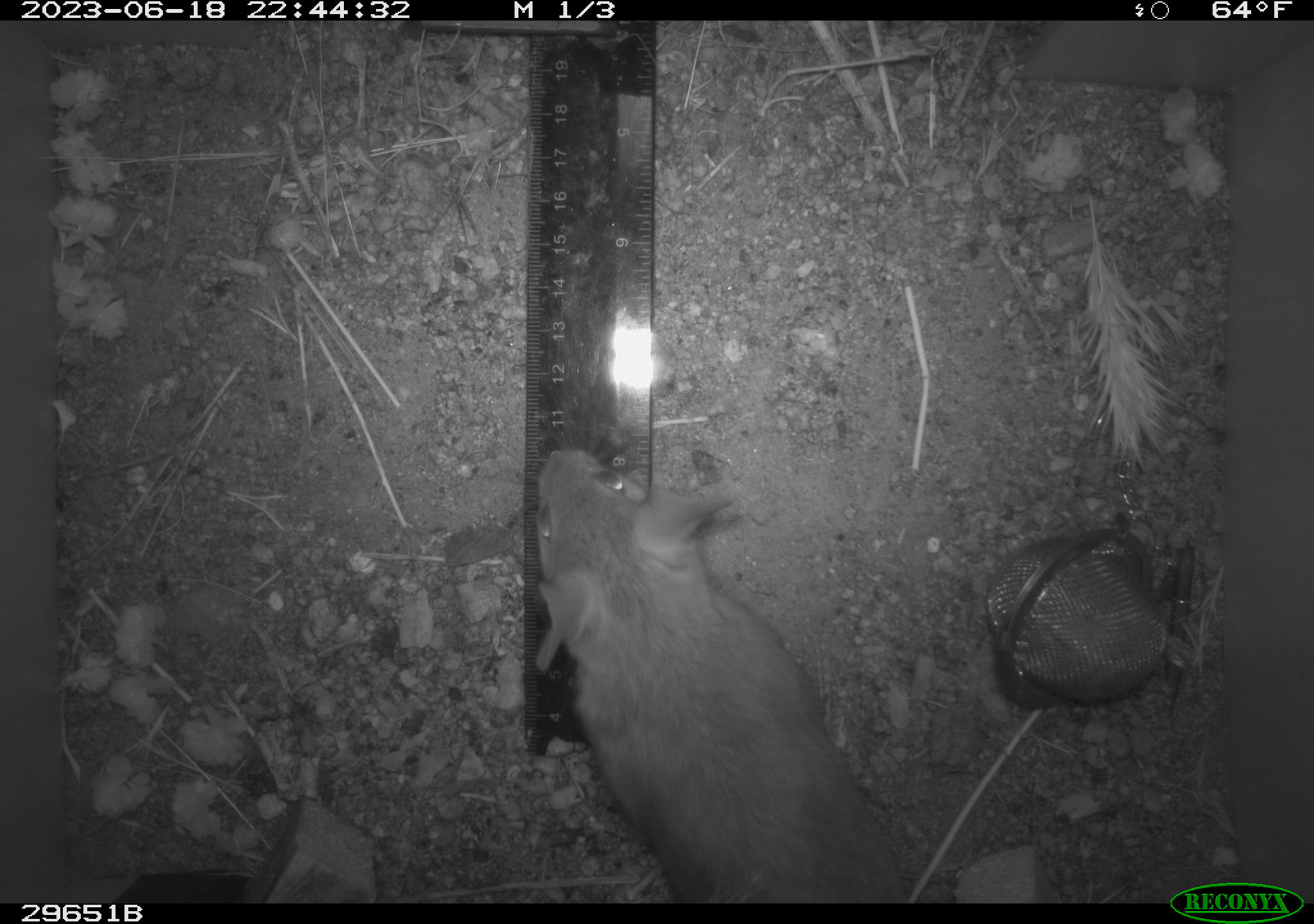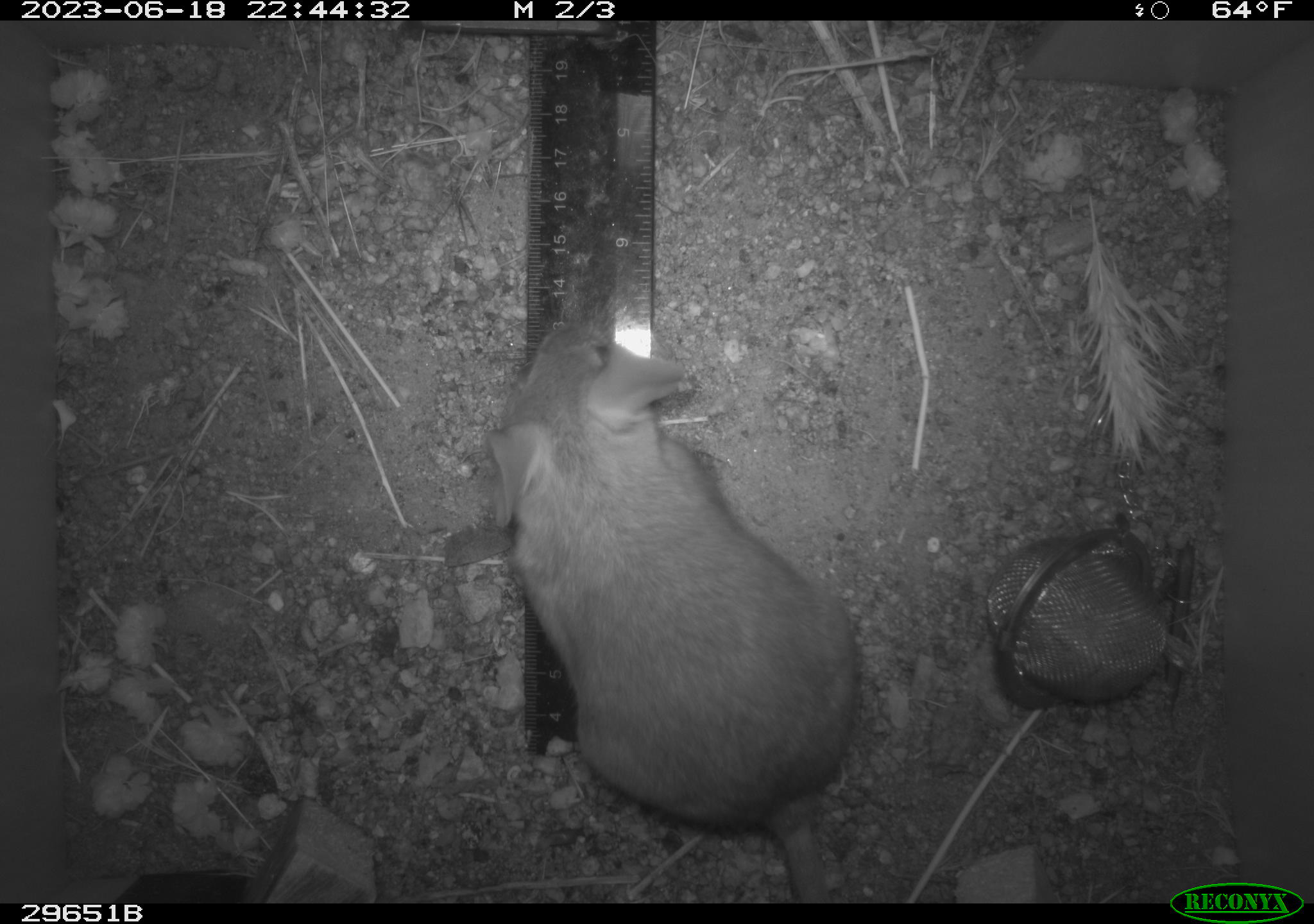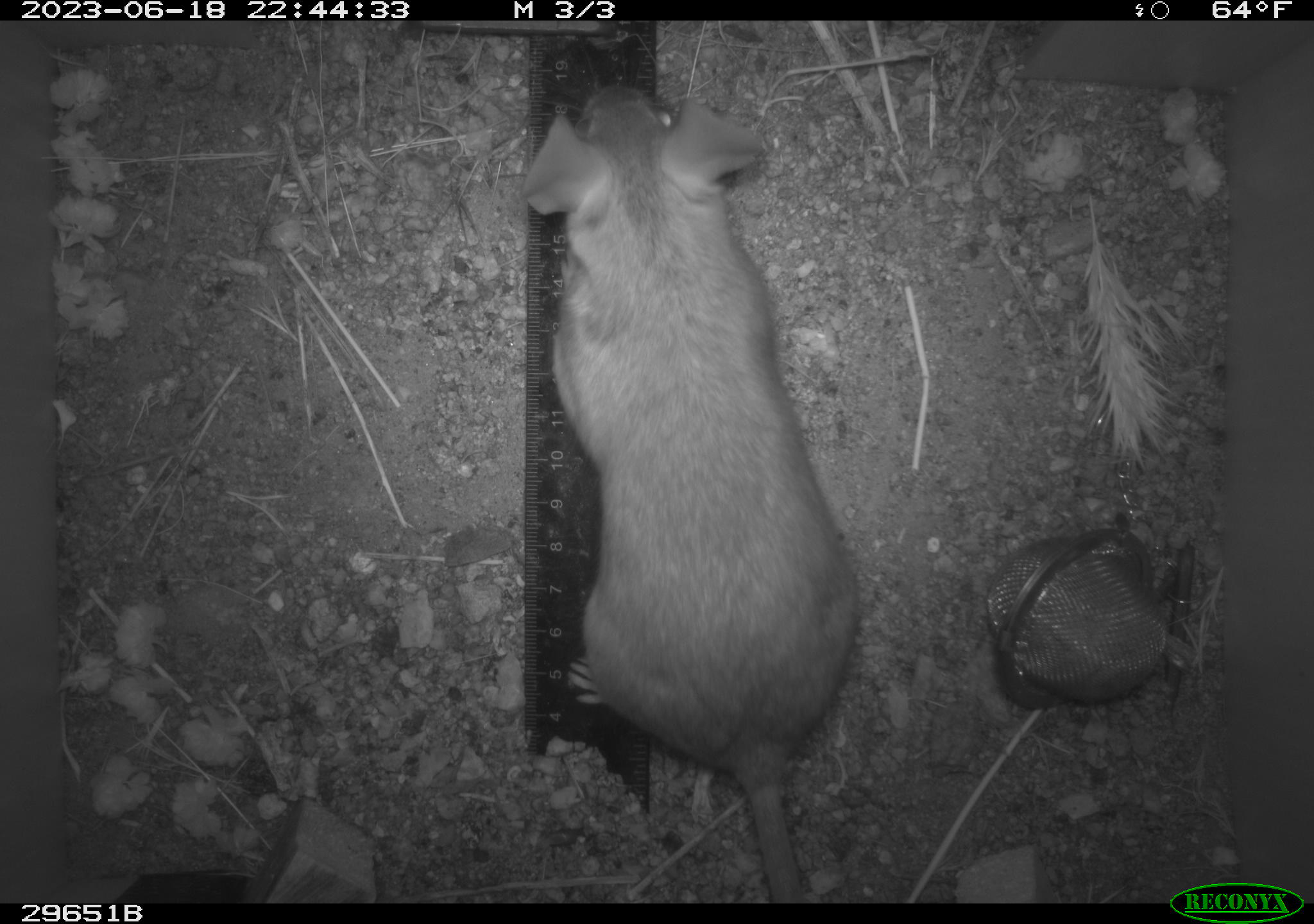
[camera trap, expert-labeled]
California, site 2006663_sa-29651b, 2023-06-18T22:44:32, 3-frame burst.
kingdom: Animalia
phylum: Chordata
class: Mammalia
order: Rodentia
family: Cricetidae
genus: Neotoma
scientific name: Neotoma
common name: pack rat or woodrat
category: neotoma species